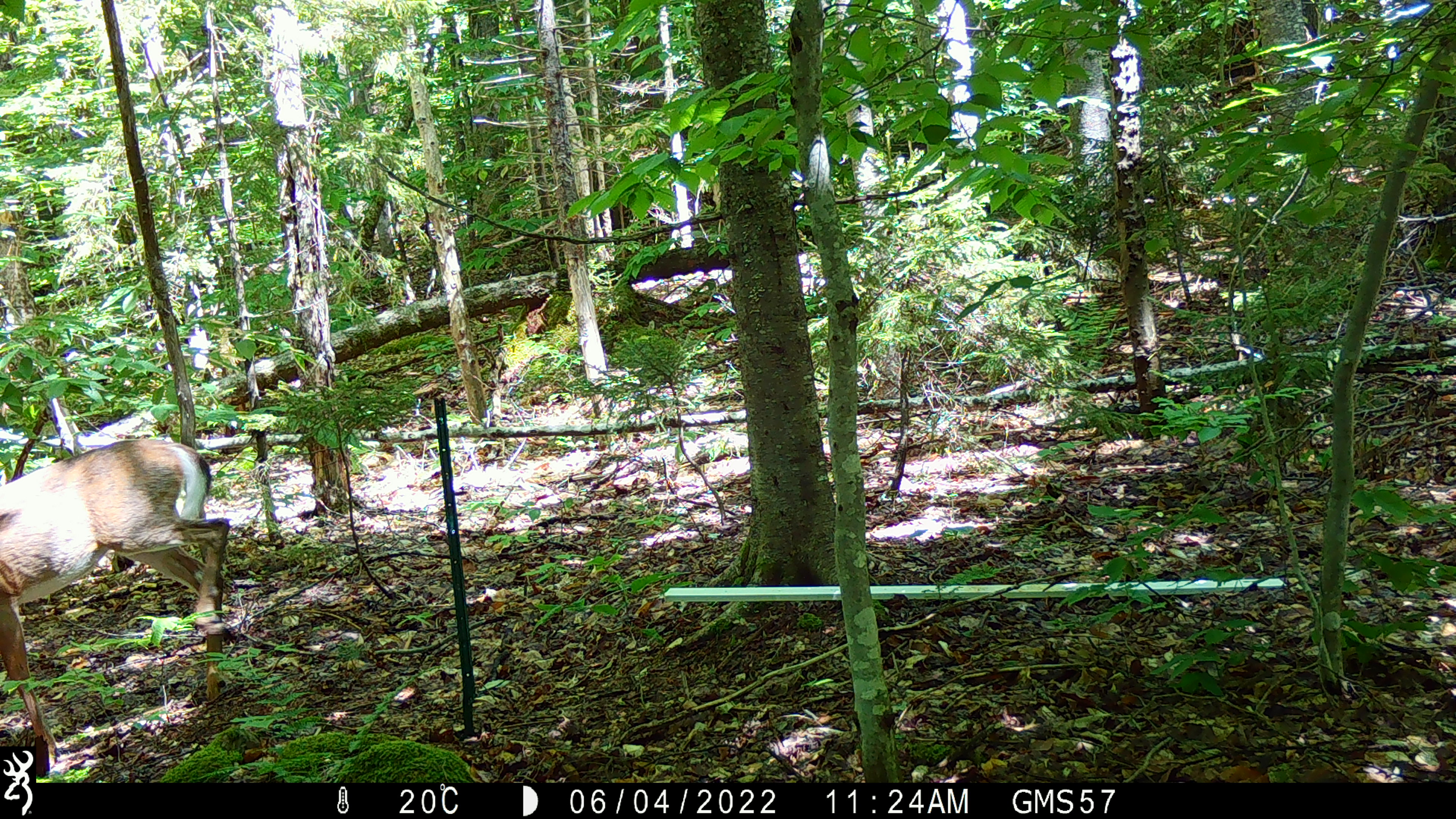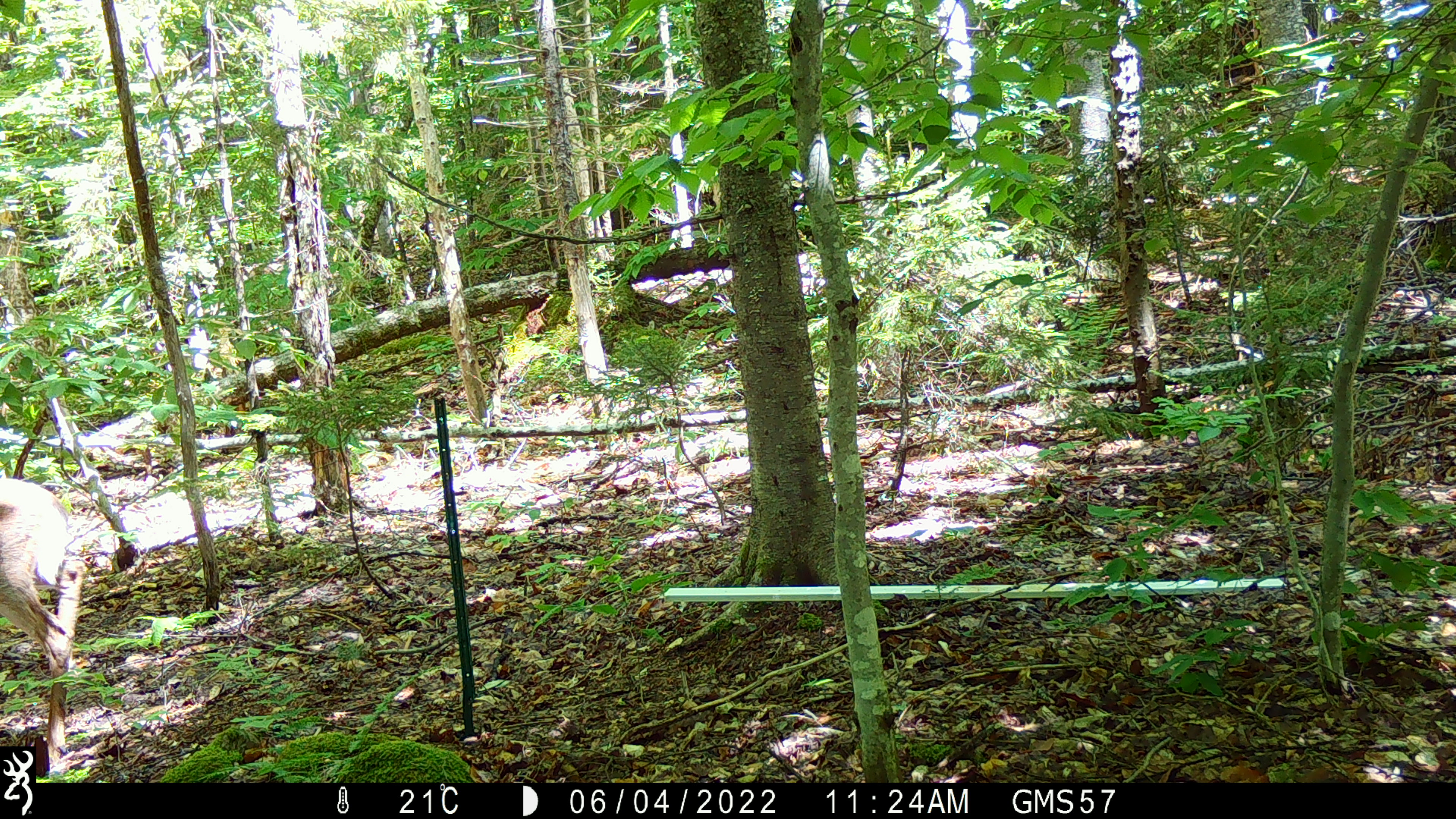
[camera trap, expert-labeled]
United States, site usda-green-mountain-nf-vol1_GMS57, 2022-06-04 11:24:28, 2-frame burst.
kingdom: Animalia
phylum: Chordata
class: Mammalia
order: Artiodactyla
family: Cervidae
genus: Odocoileus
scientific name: Odocoileus virginianus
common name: white-tailed deer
White-tailed deer (Odocoileus virginianus).